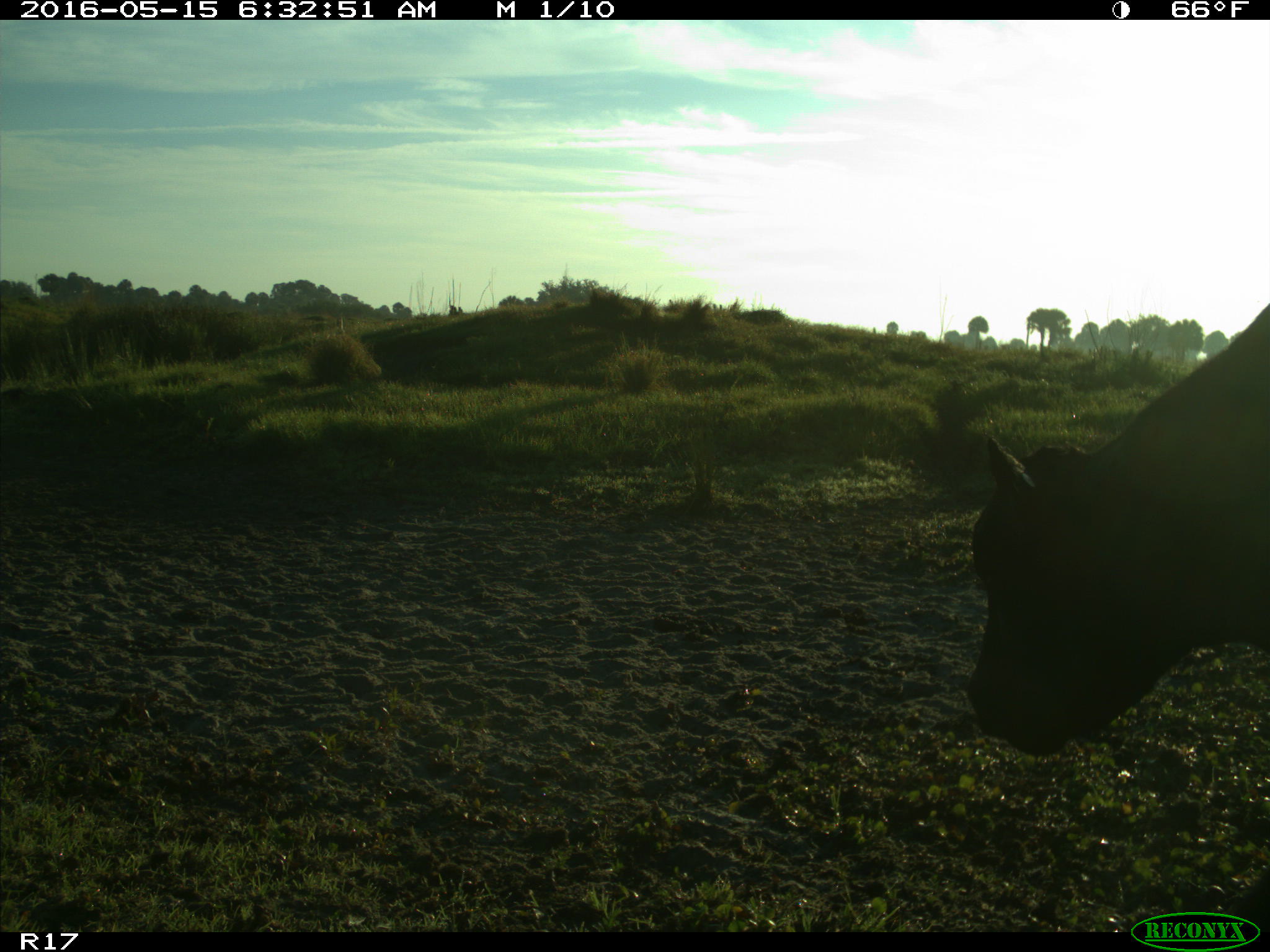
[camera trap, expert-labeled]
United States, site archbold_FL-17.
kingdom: Animalia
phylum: Chordata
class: Mammalia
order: Artiodactyla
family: Bovidae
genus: Bos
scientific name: Bos taurus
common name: domestic cow